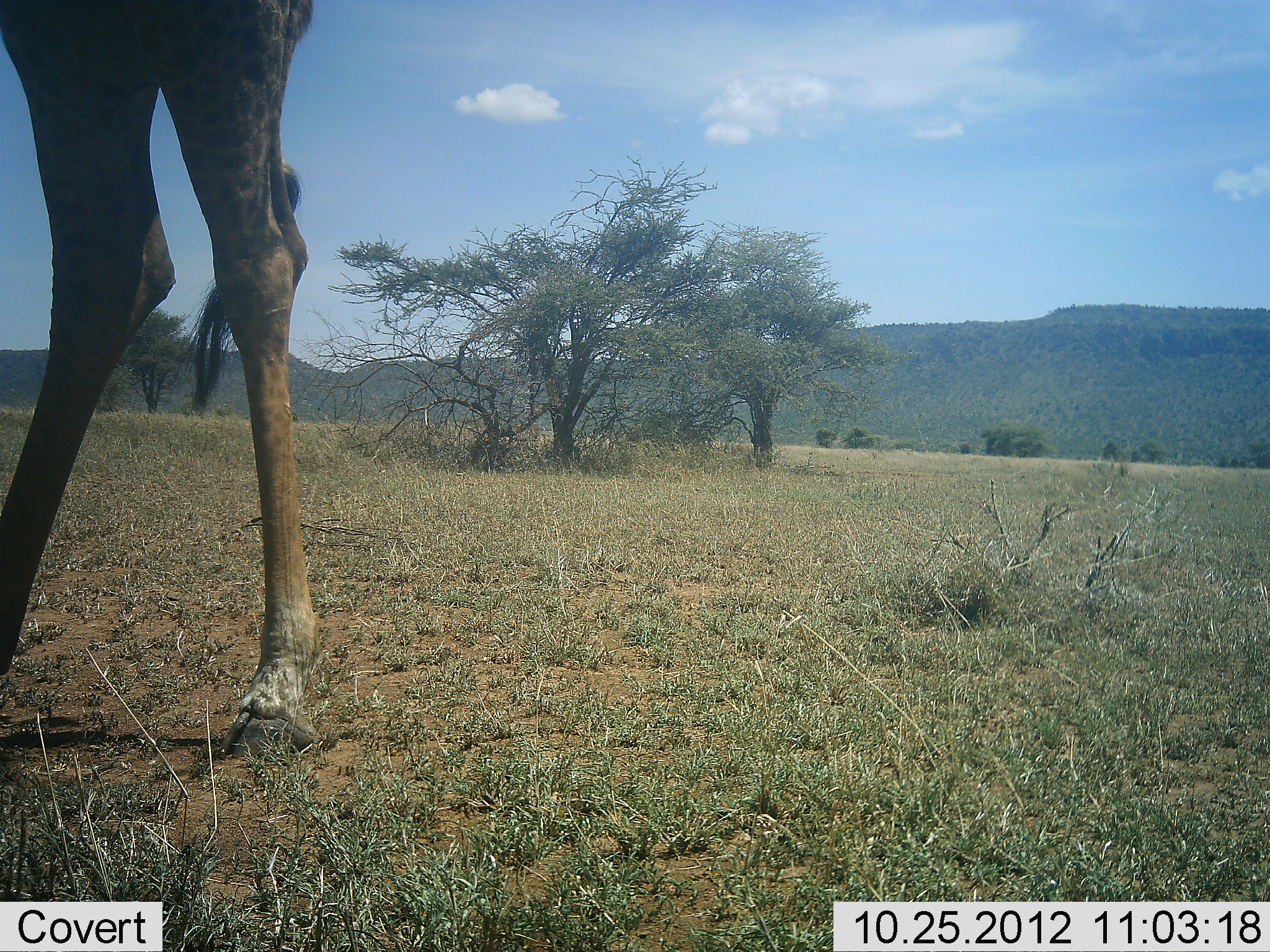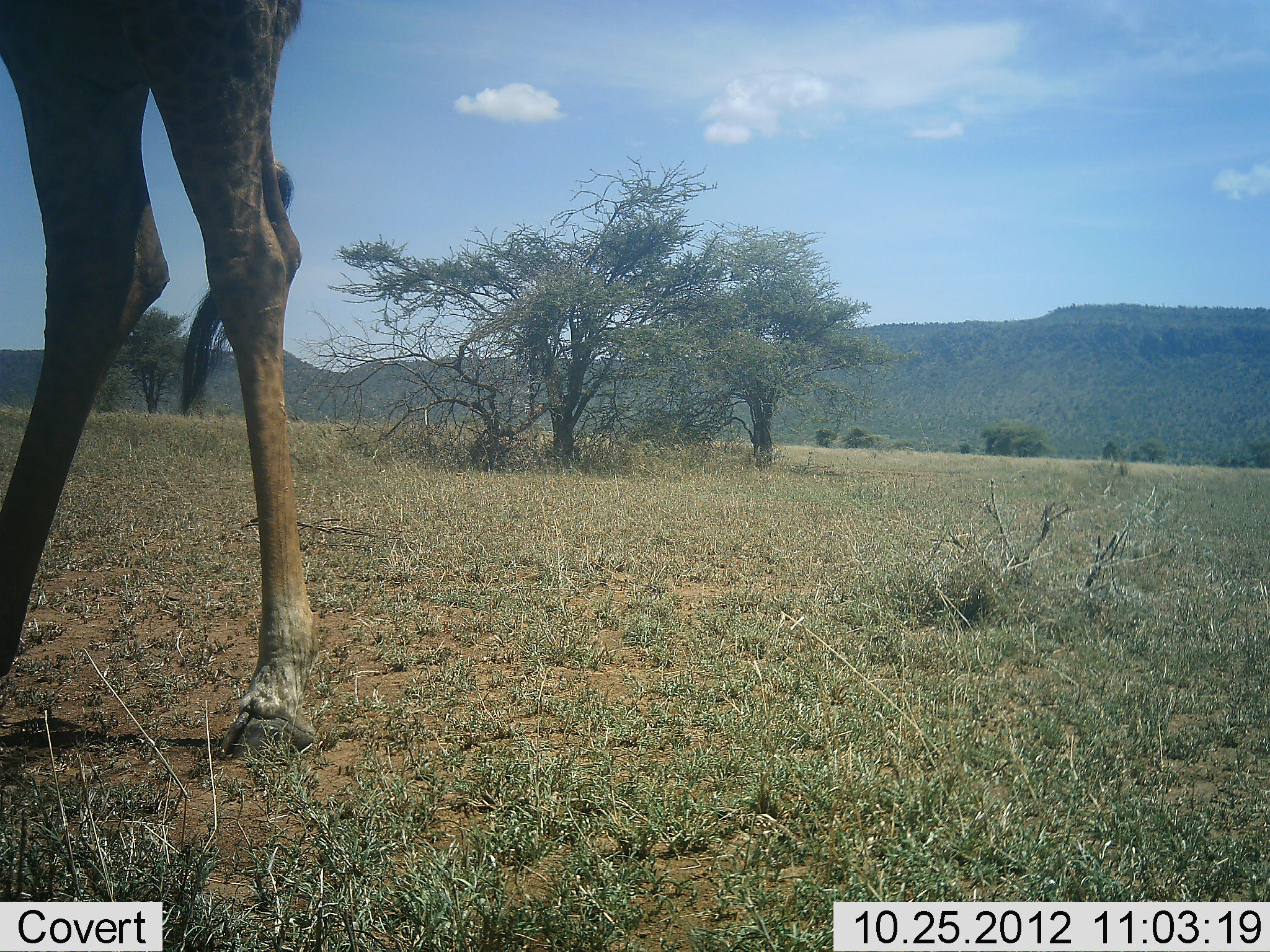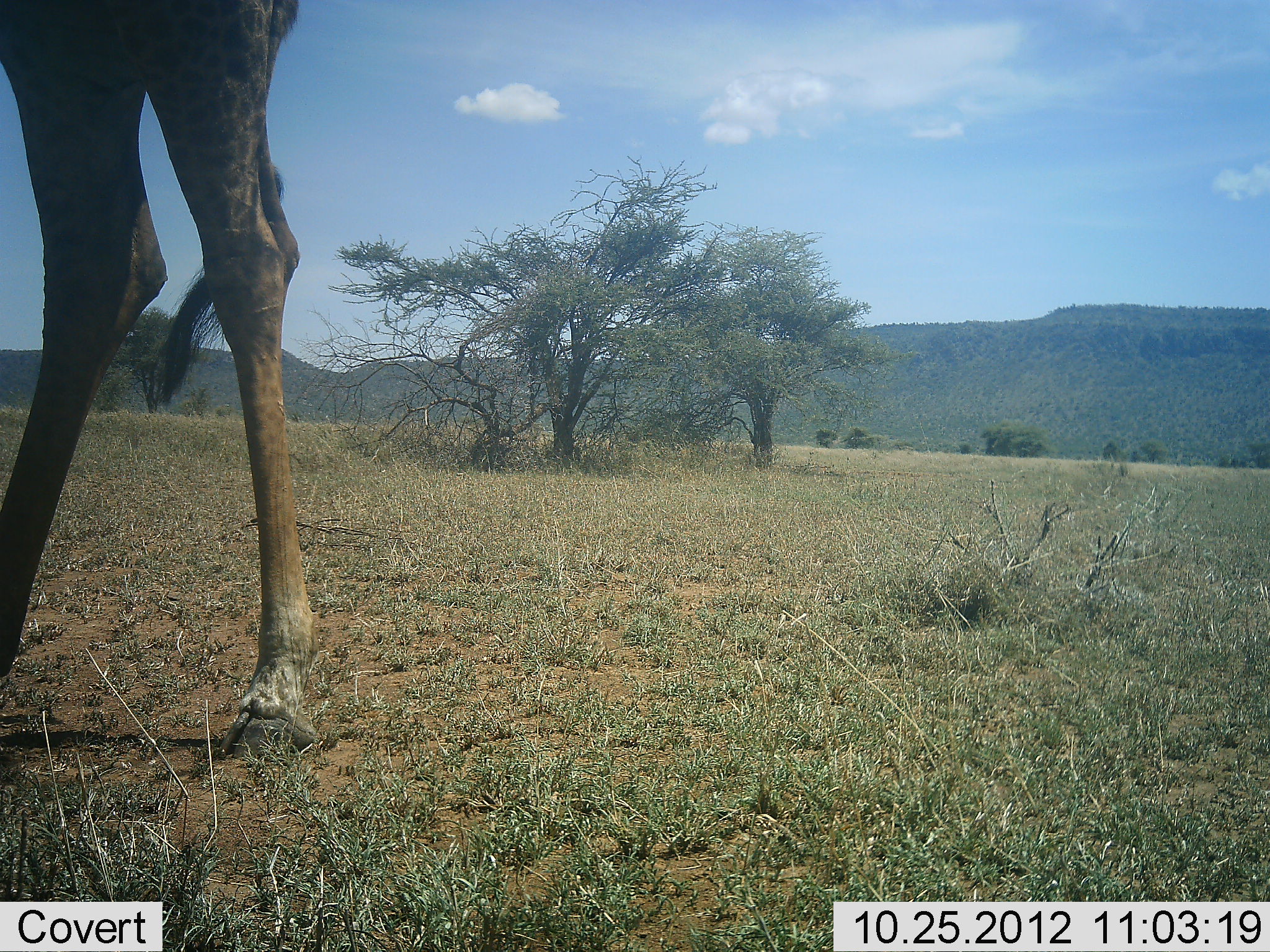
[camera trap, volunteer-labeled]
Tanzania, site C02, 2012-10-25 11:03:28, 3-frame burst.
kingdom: Animalia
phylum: Chordata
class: Mammalia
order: Artiodactyla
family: Giraffidae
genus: Giraffa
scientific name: Giraffa camelopardalis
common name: giraffe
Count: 1.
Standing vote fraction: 100%.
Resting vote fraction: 0%.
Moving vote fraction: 0%.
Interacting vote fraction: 0%.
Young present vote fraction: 0%.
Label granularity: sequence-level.